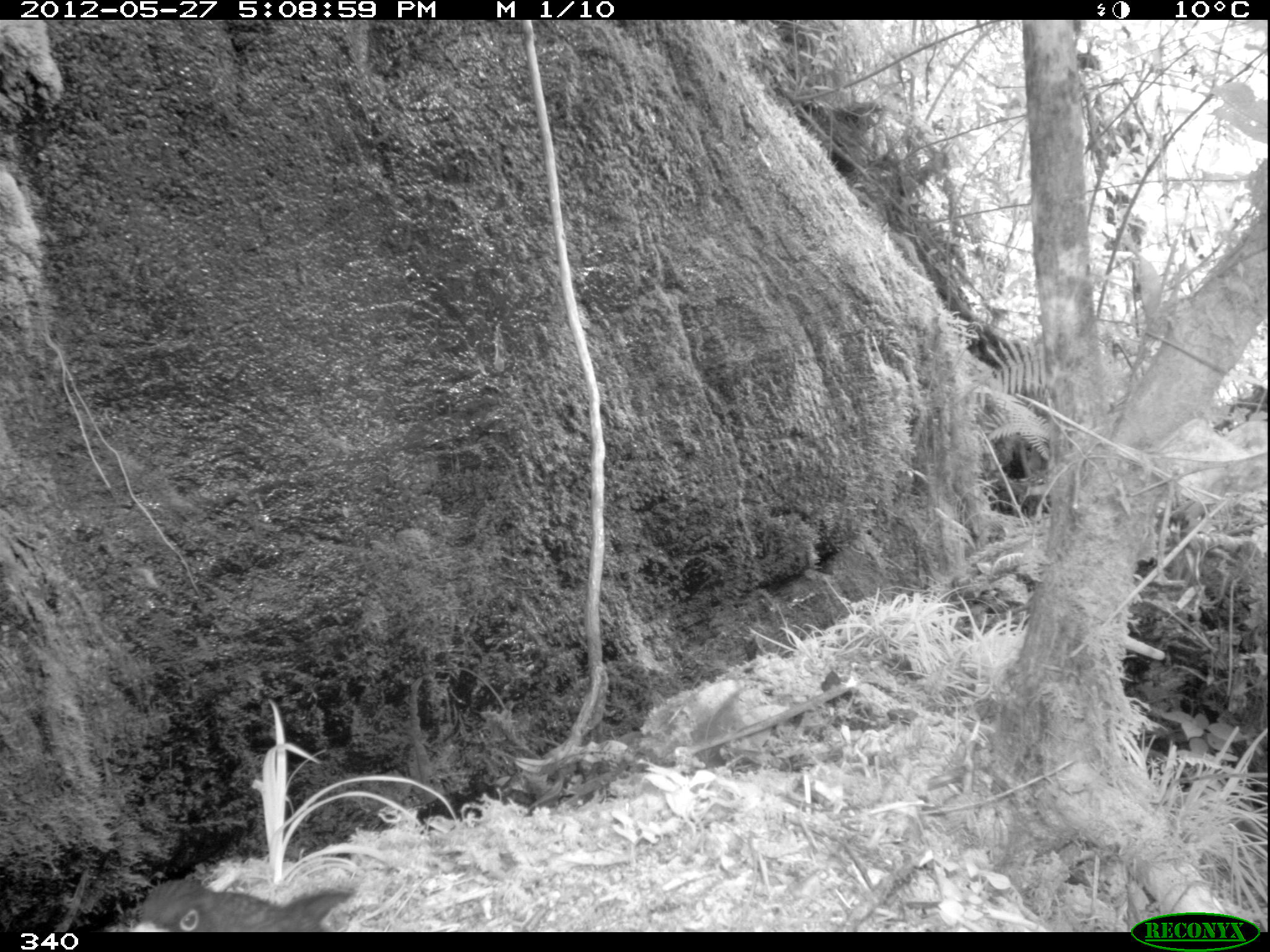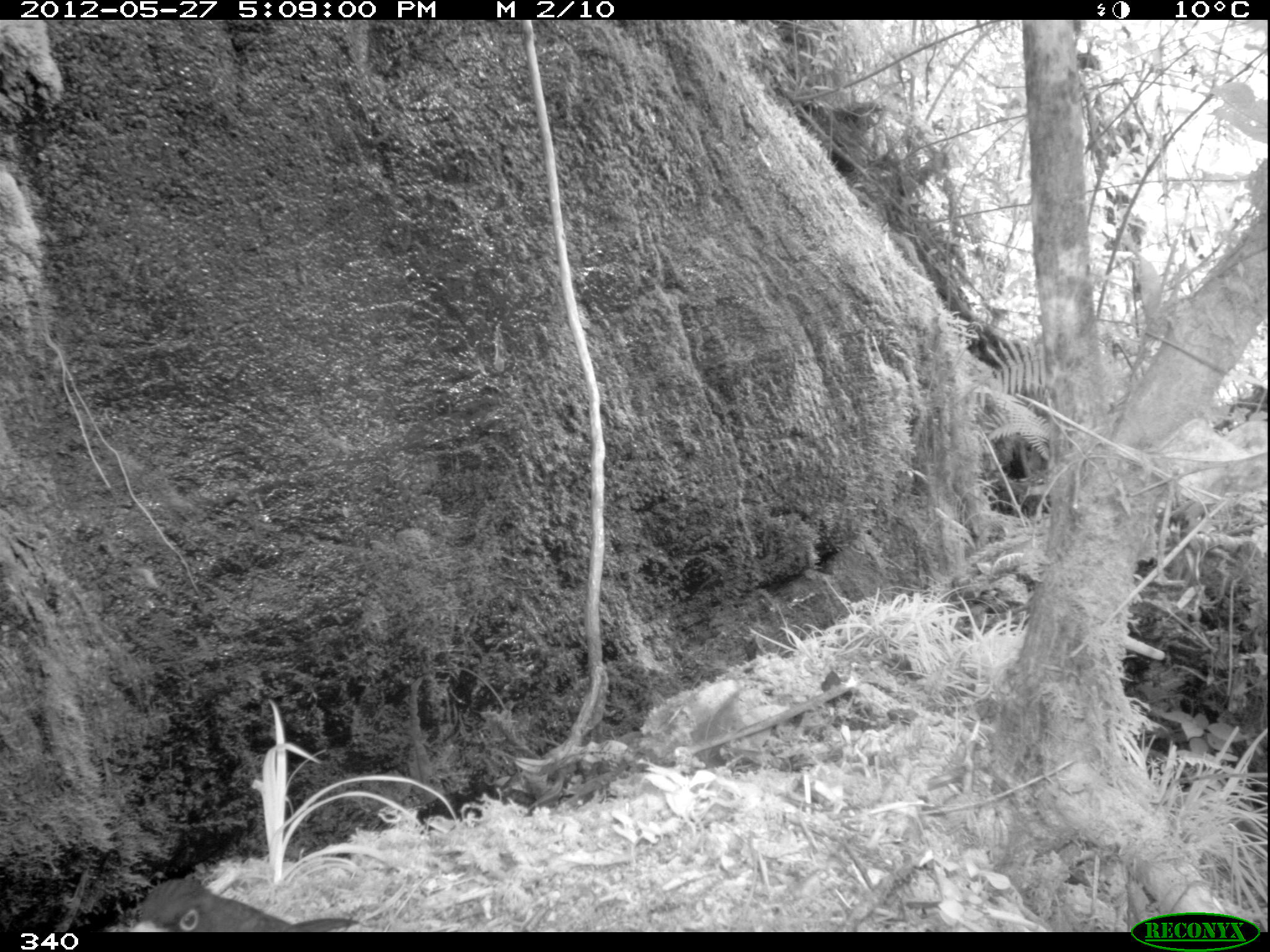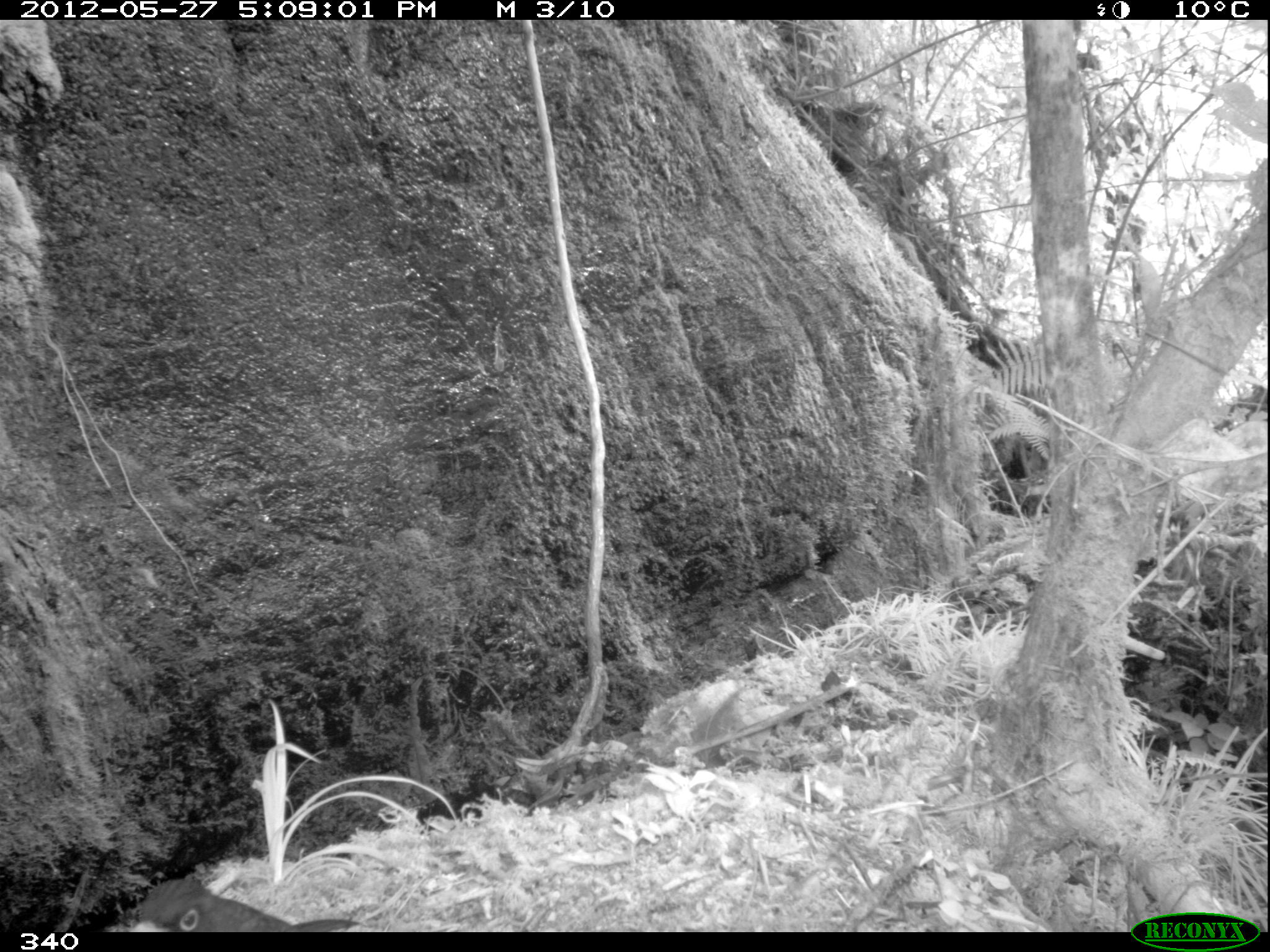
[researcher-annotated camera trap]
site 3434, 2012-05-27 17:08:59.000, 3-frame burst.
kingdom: Animalia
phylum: Chordata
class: Aves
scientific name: Aves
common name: bird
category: unknown bird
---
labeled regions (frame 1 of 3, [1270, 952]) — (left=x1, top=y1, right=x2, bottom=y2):
unknown bird: (left=131, top=875, right=356, bottom=931)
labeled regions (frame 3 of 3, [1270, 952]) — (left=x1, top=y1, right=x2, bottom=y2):
unknown bird: (left=131, top=880, right=359, bottom=931)